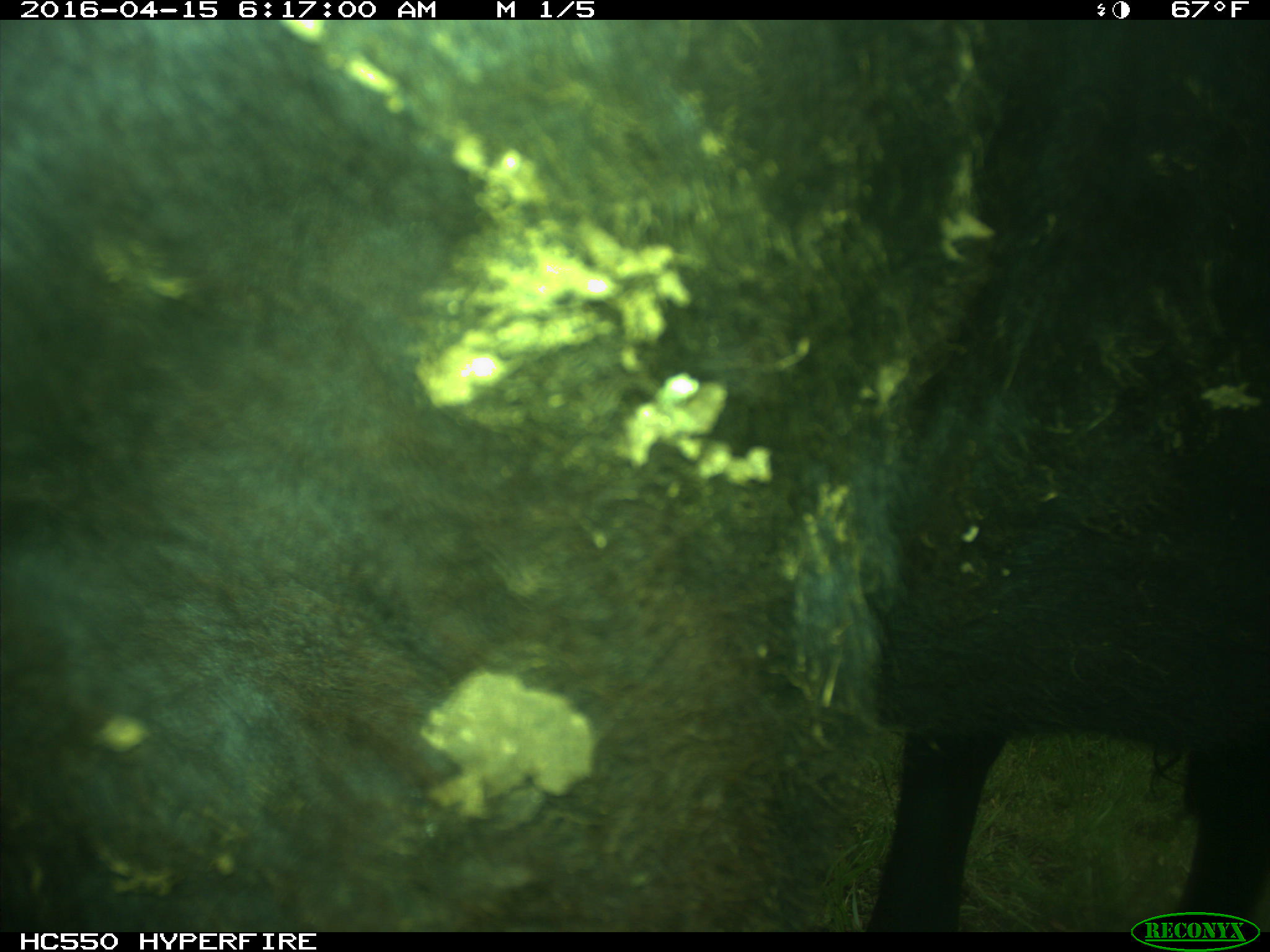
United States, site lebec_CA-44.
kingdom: Animalia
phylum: Chordata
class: Mammalia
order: Artiodactyla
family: Bovidae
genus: Bos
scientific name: Bos taurus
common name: domestic cow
Bos taurus (domestic cow).